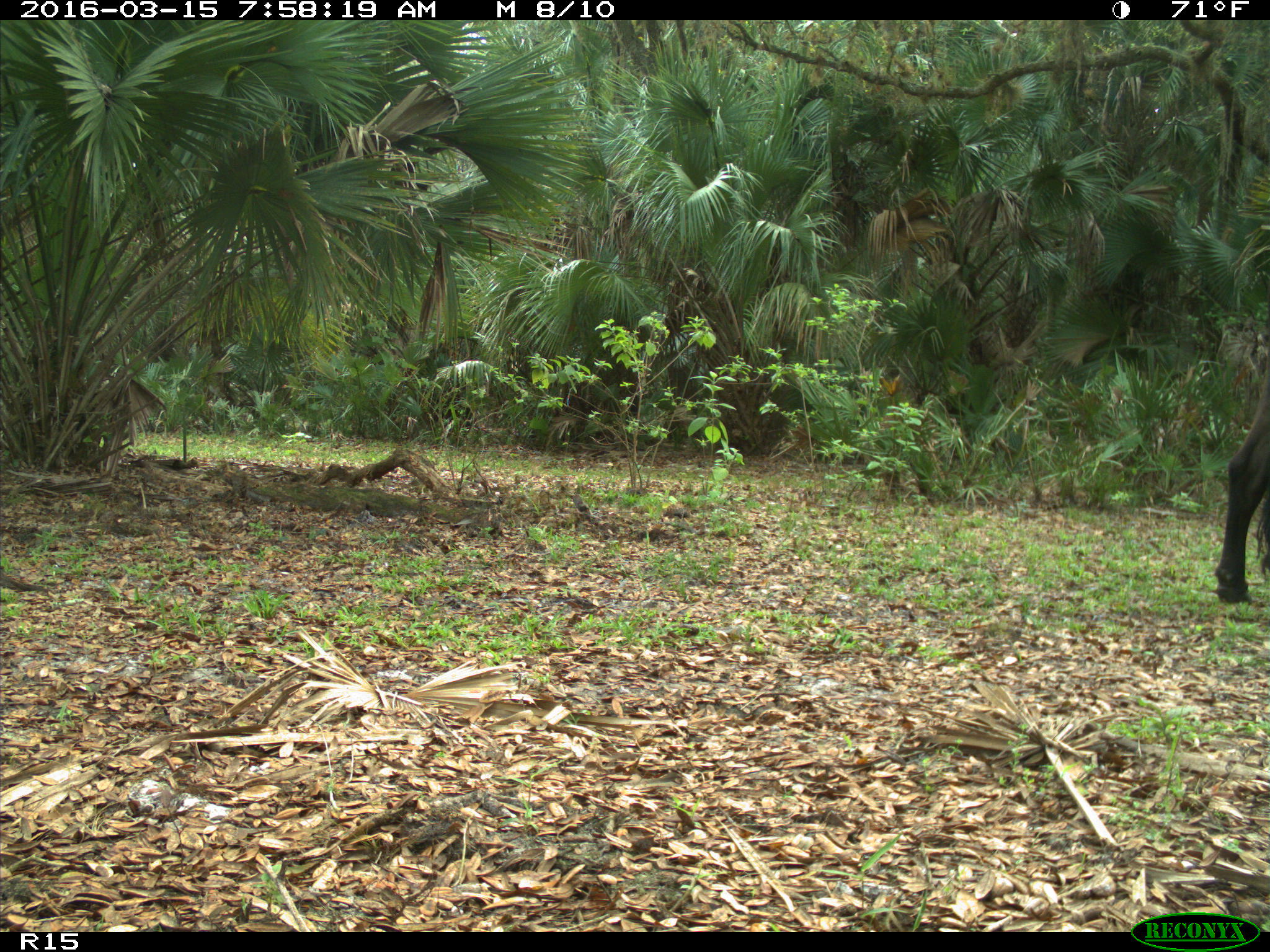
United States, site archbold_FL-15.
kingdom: Animalia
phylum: Chordata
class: Mammalia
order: Artiodactyla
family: Bovidae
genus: Bos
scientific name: Bos taurus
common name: domestic cow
Bos taurus (domestic cow).